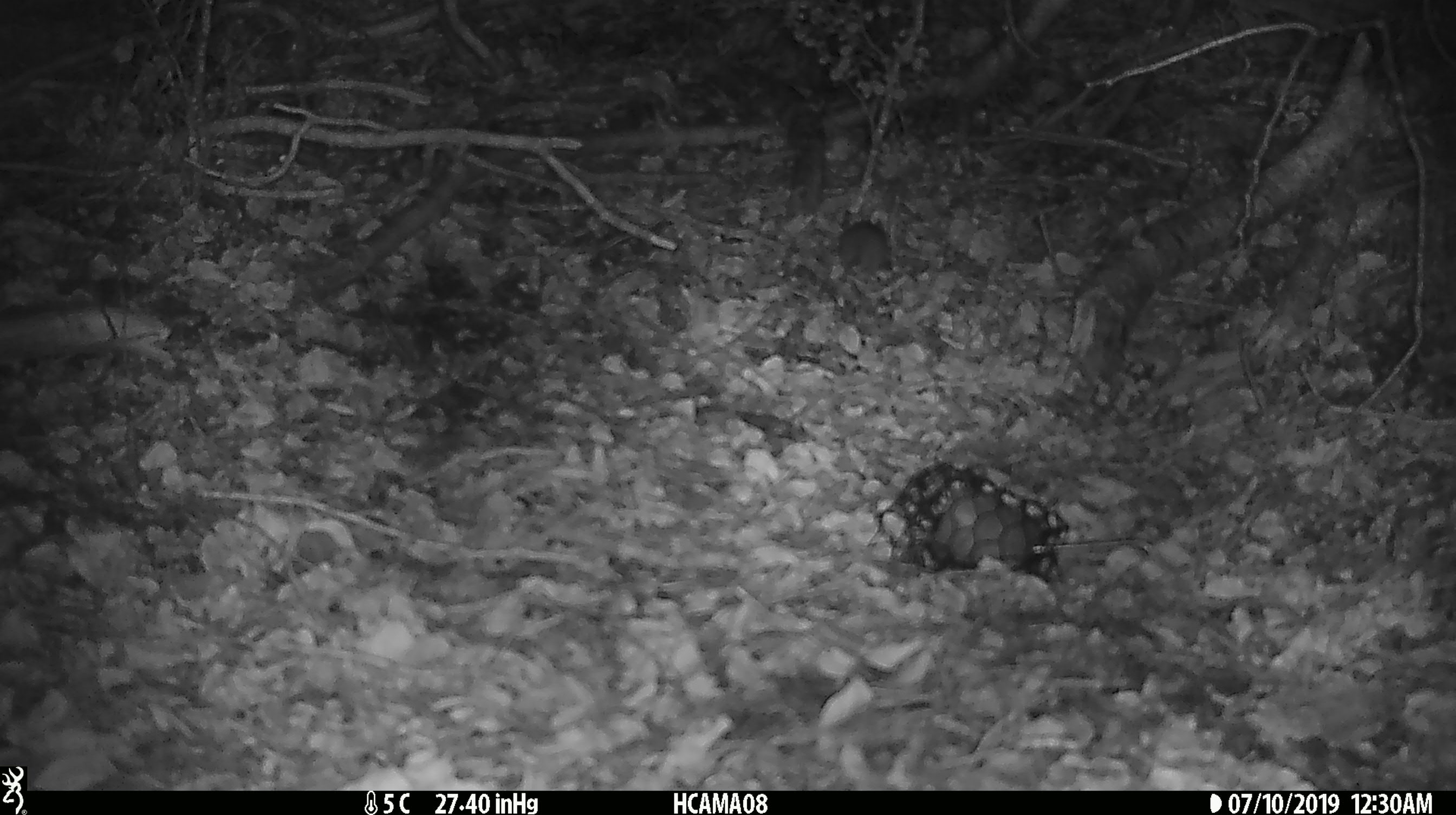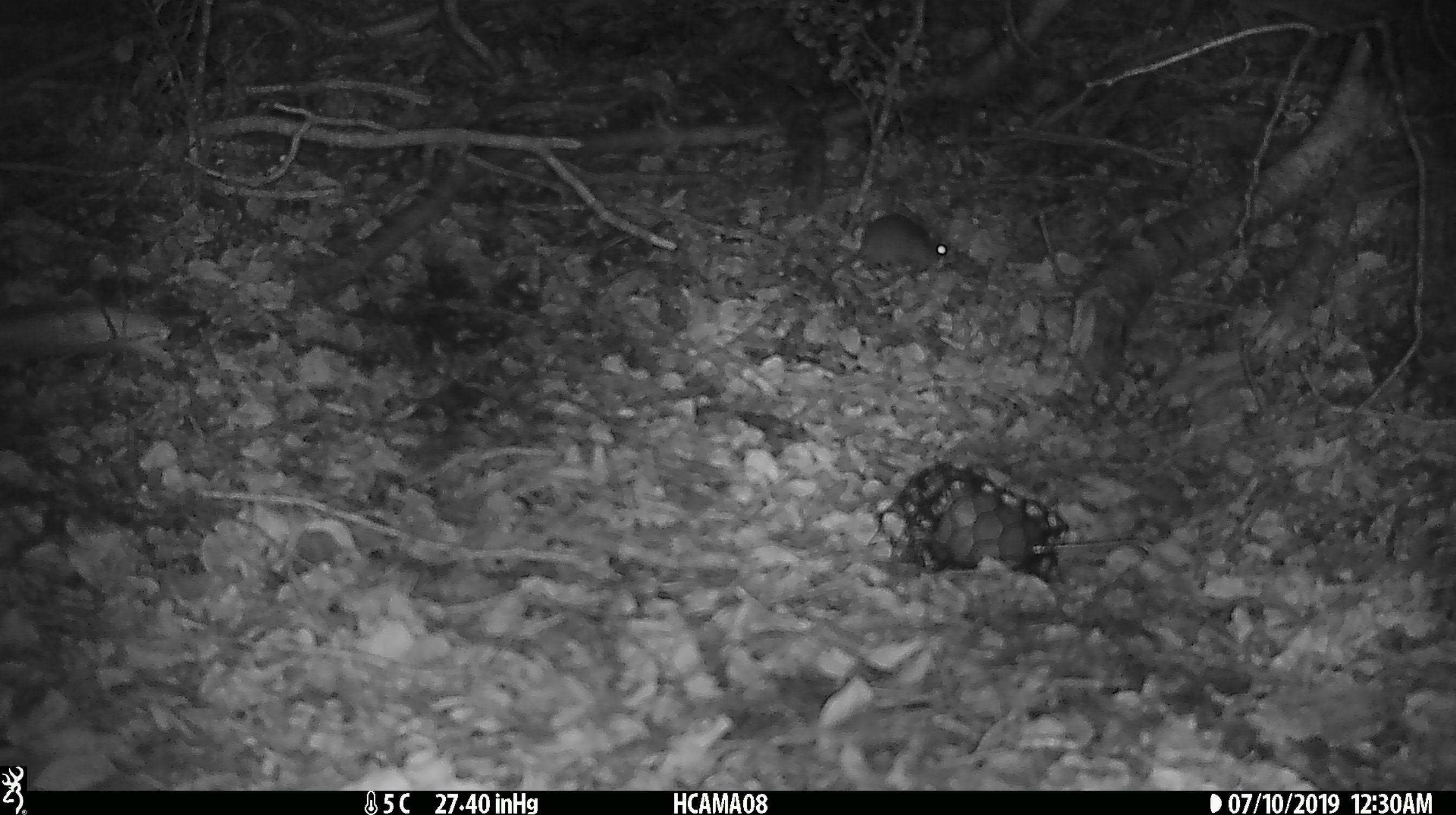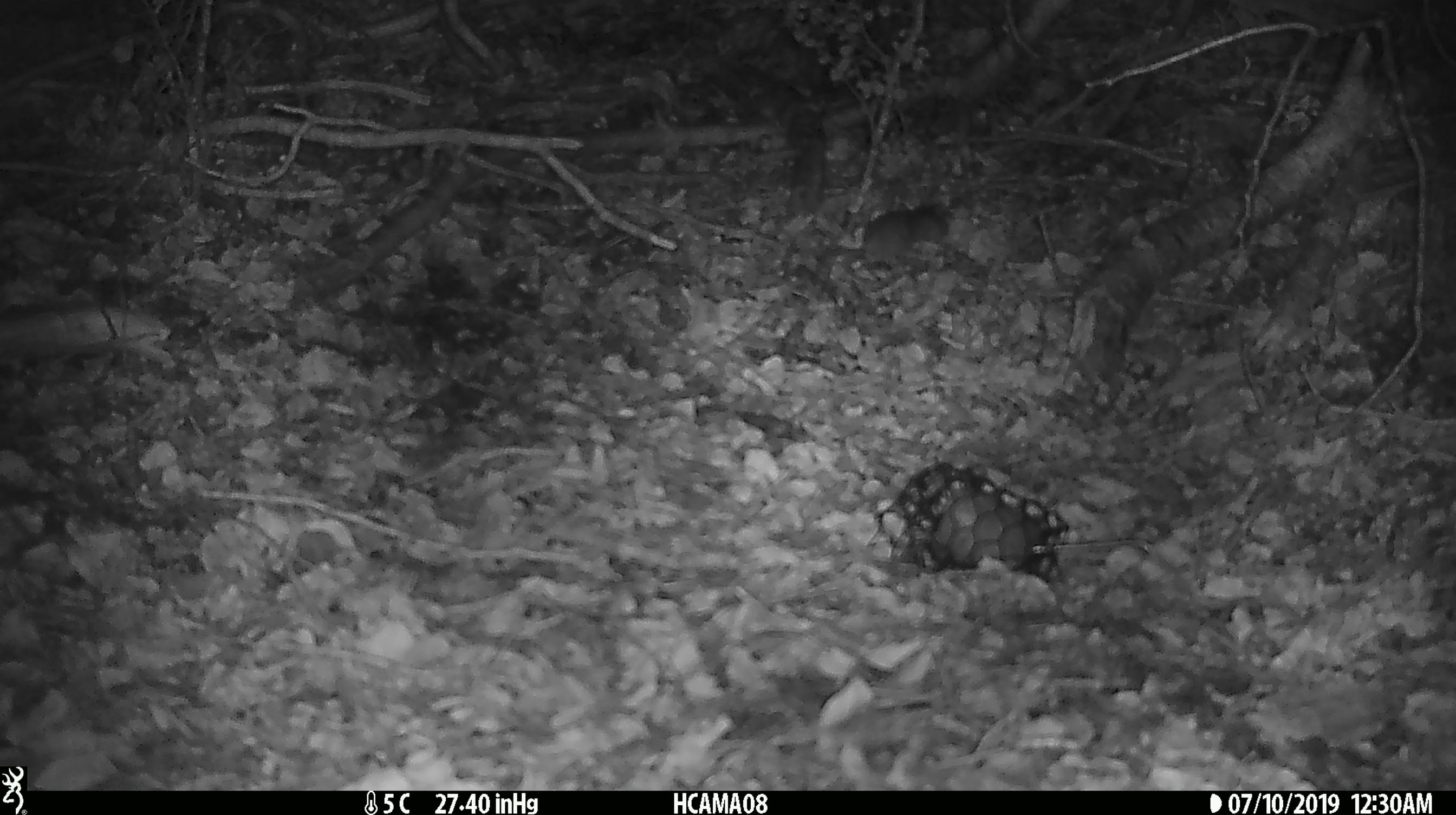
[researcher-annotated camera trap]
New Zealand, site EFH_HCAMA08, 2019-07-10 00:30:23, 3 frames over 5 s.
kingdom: Animalia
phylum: Chordata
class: Mammalia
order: Rodentia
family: Muridae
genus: Mus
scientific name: Mus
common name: mouse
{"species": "mouse (Mus)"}